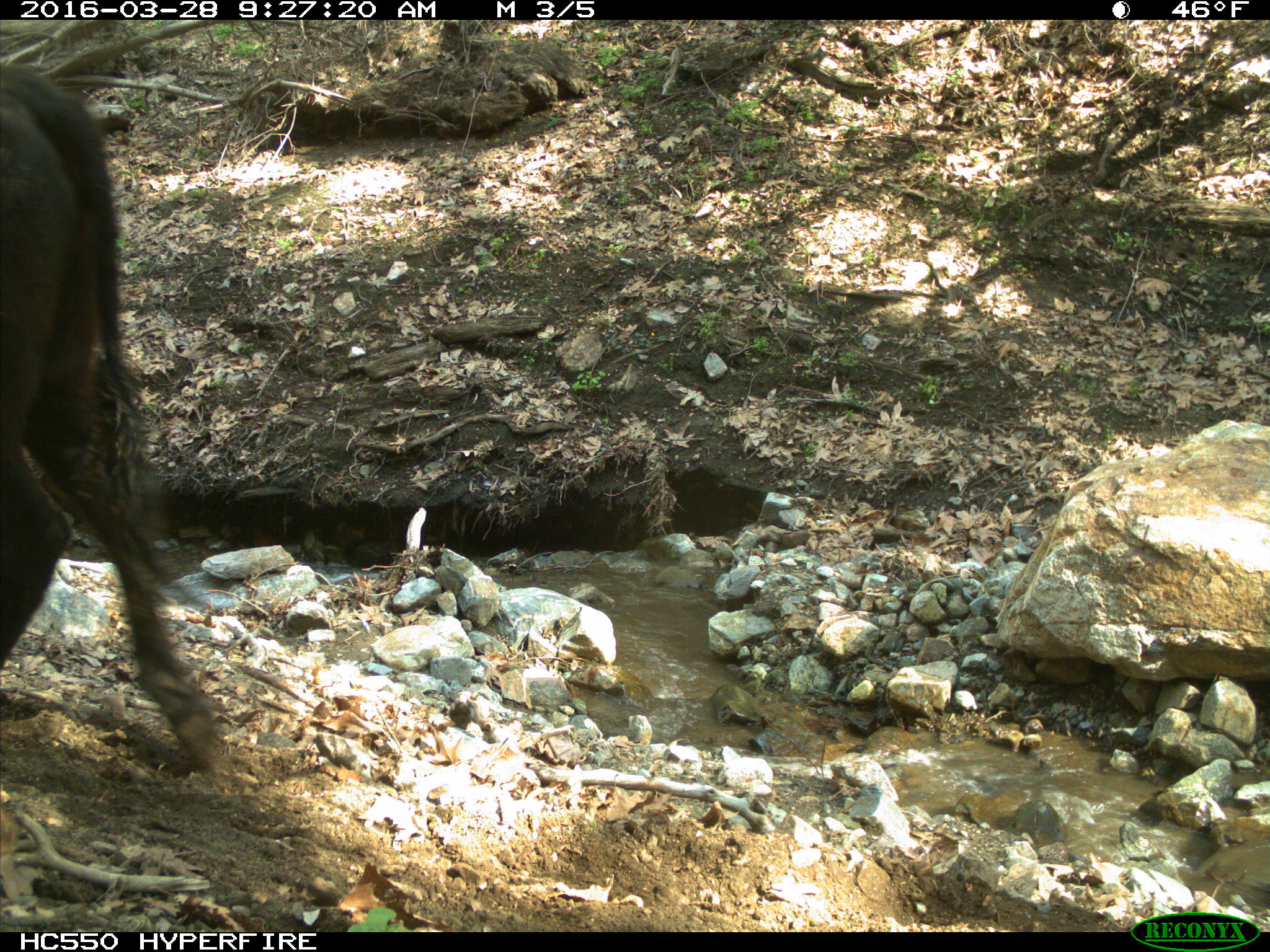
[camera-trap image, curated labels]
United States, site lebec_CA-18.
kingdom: Animalia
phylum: Chordata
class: Mammalia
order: Artiodactyla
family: Bovidae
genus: Bos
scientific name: Bos taurus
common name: domestic cow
Bos taurus (domestic cow).